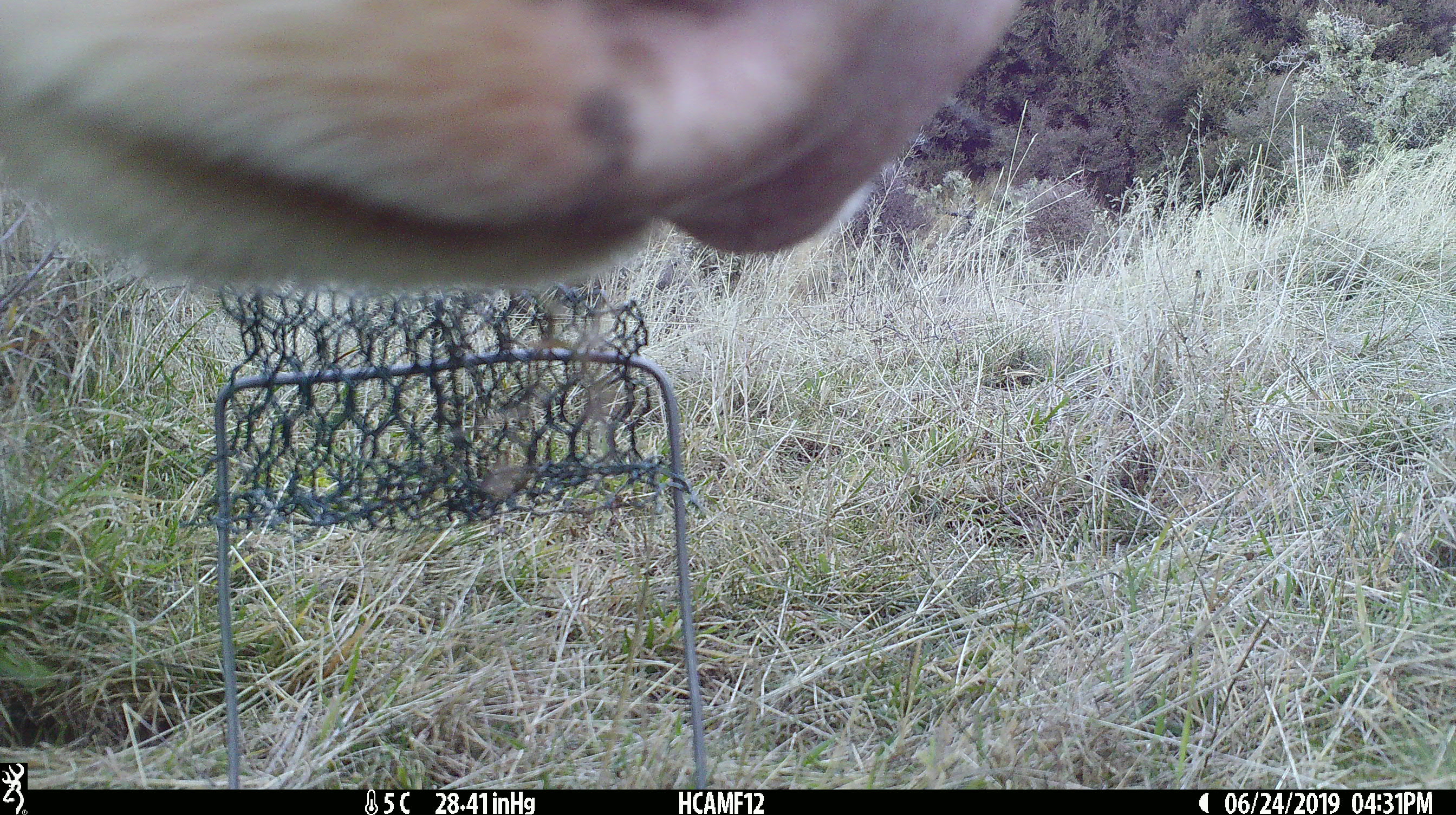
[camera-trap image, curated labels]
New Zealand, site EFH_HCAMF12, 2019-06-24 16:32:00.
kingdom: Animalia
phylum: Chordata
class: Mammalia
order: Artiodactyla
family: Bovidae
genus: Bos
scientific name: Bos taurus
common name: domestic cow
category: cow